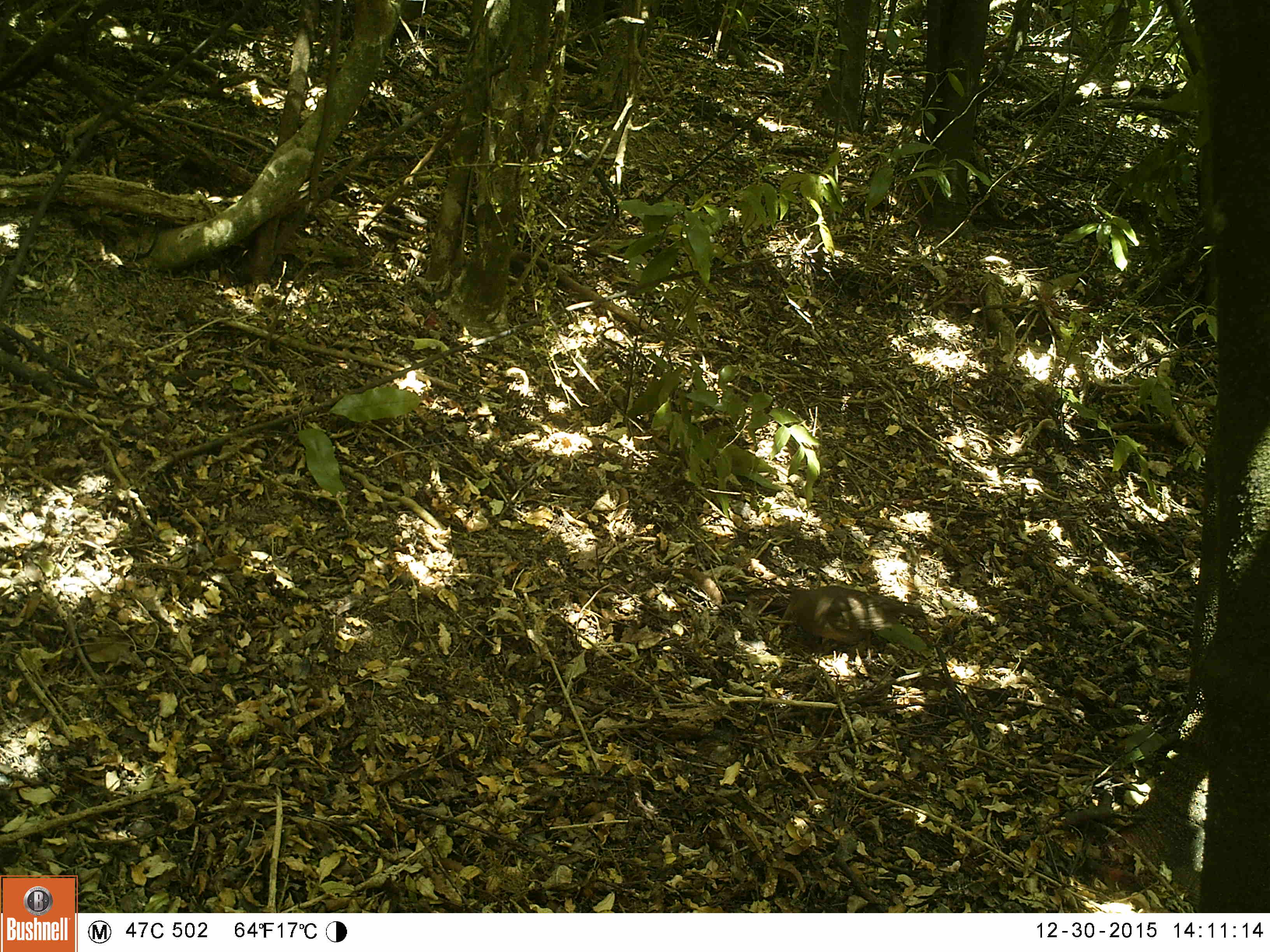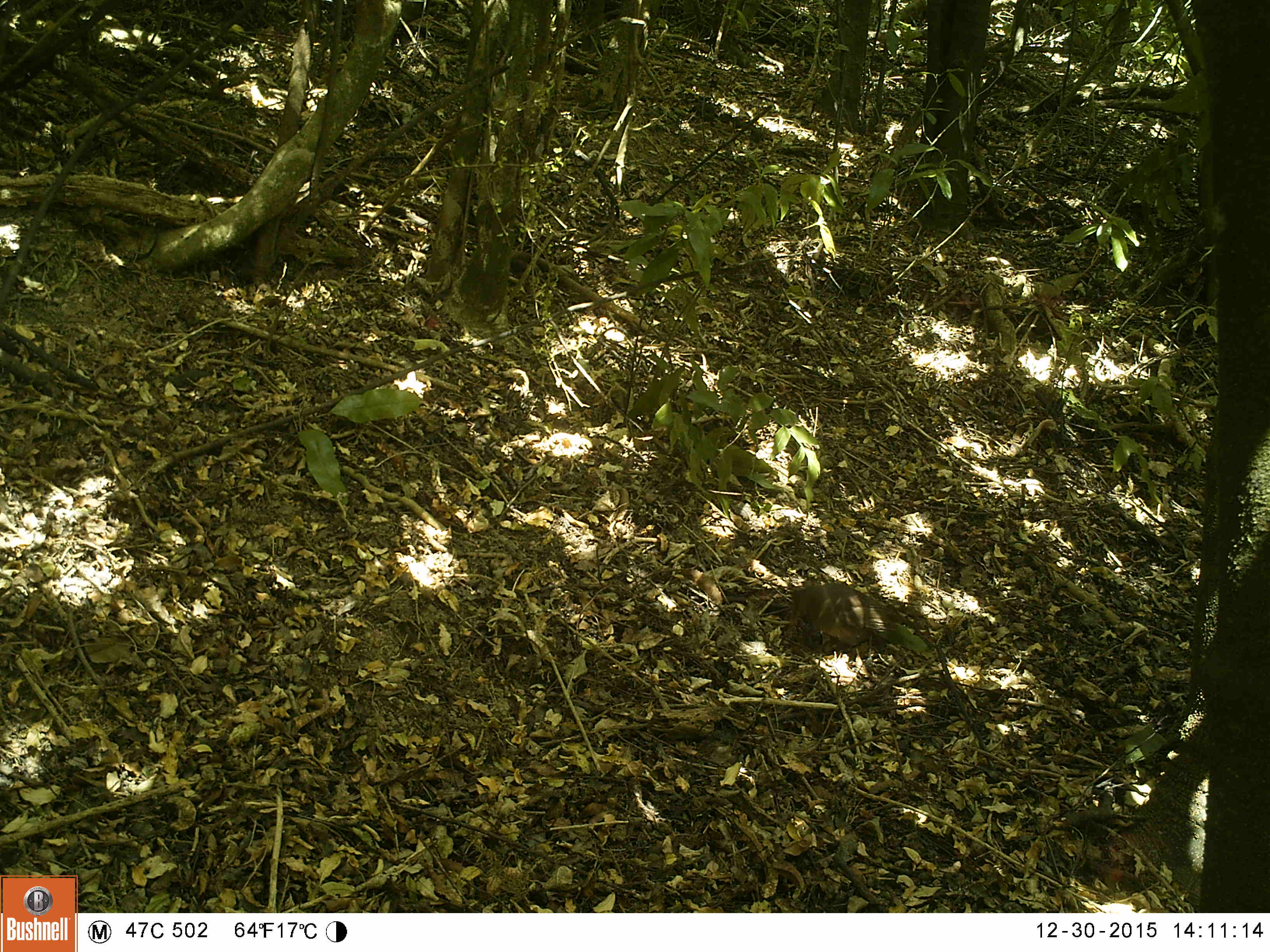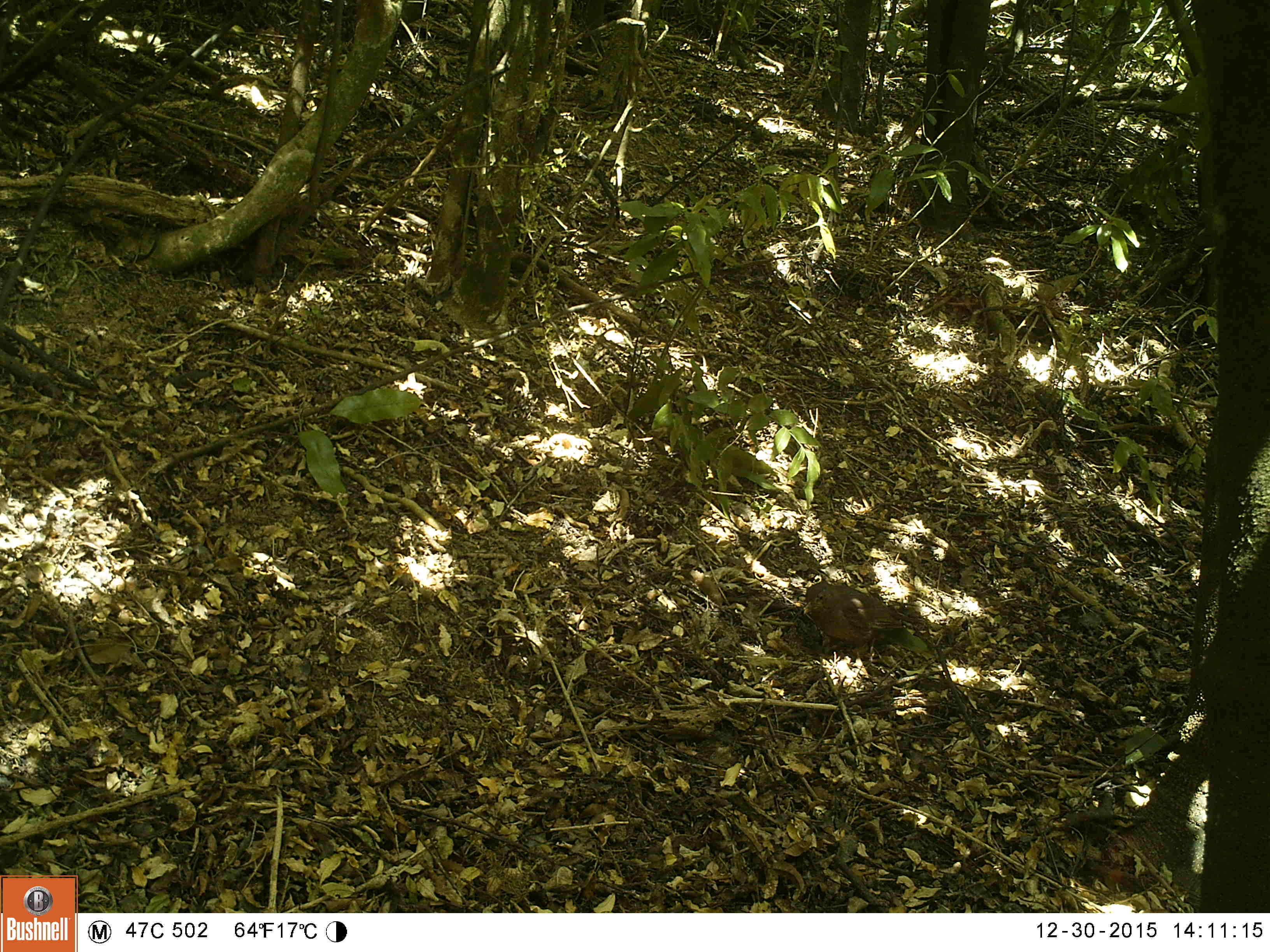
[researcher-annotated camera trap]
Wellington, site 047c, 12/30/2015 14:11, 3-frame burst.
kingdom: Animalia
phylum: Chordata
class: Aves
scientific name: Aves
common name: bird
Bird (Aves).